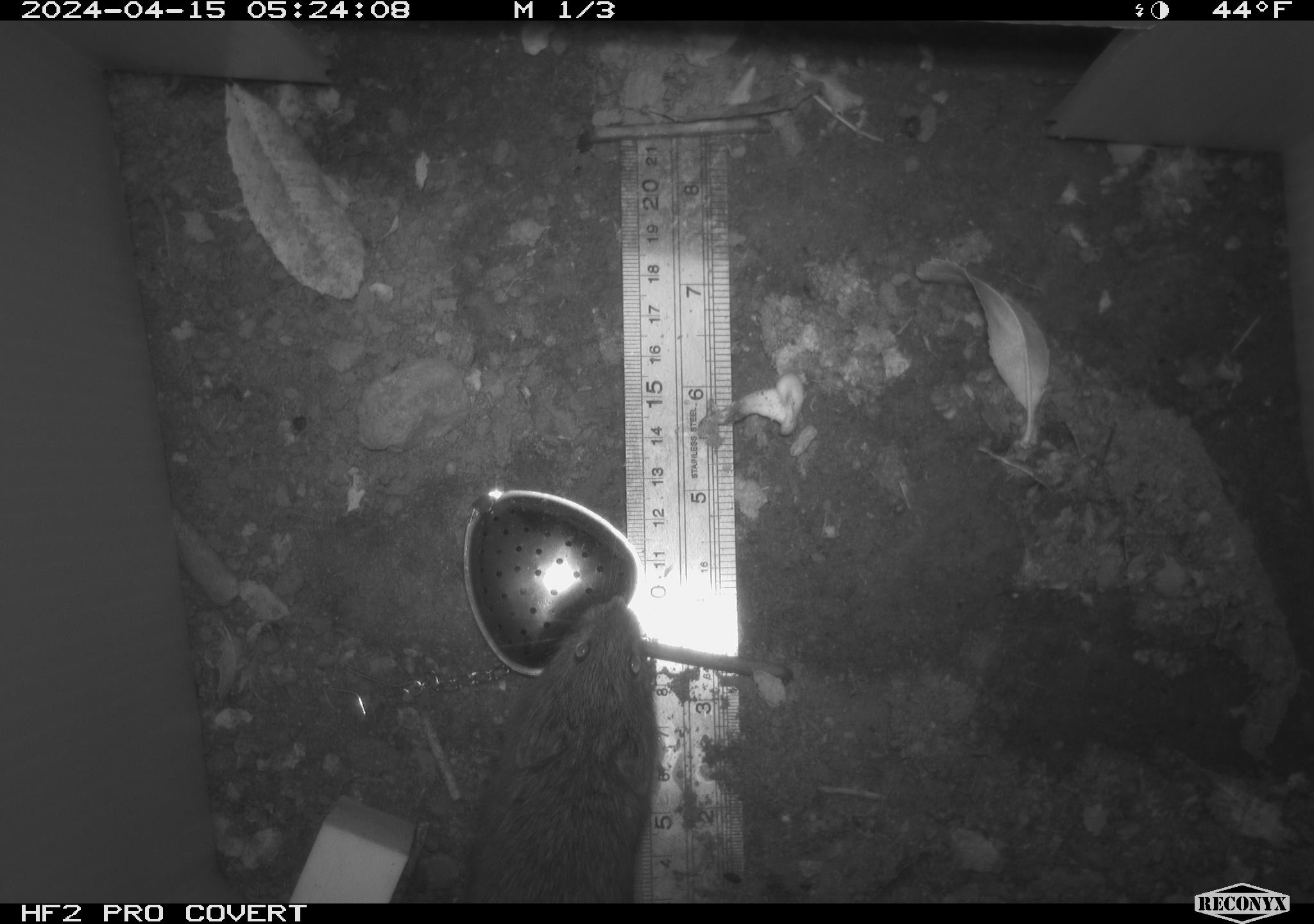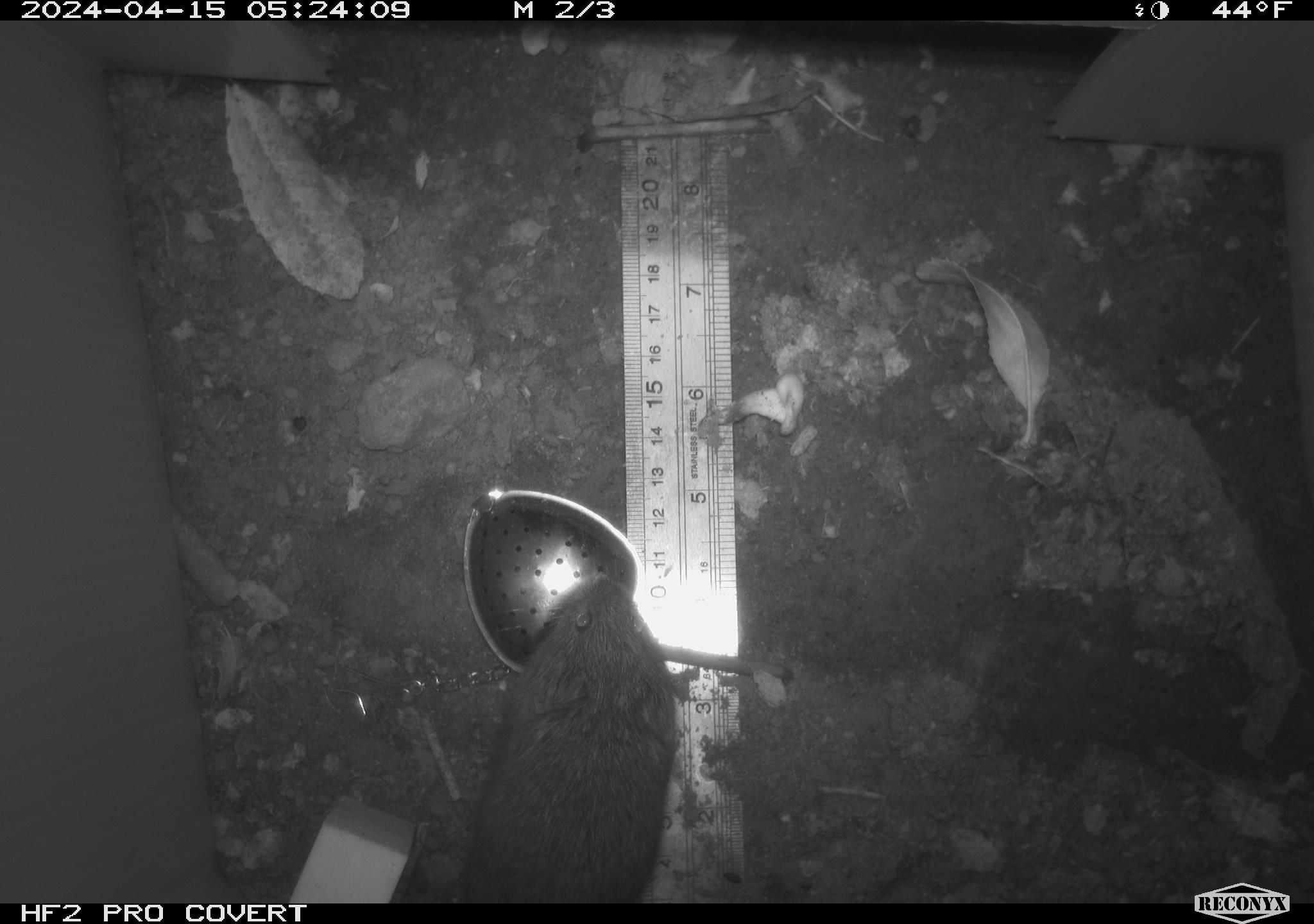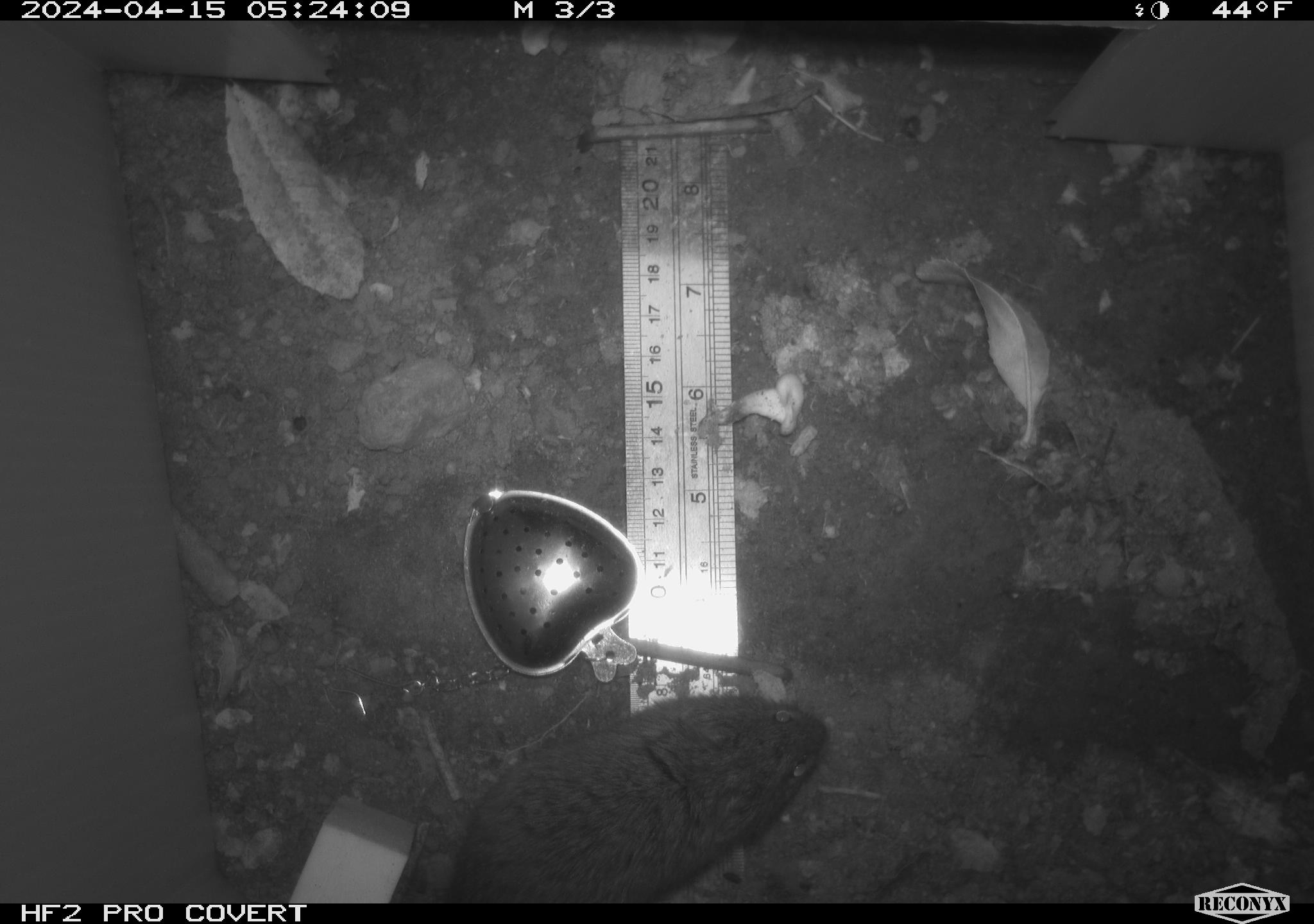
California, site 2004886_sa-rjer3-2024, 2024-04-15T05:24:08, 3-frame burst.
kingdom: Animalia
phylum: Chordata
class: Mammalia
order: Rodentia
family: Cricetidae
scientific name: Arvicolinae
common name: voles, lemmings, and muskrats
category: arvicolinae subfamily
Arvicolinae subfamily (voles, lemmings, and muskrats) (Arvicolinae).